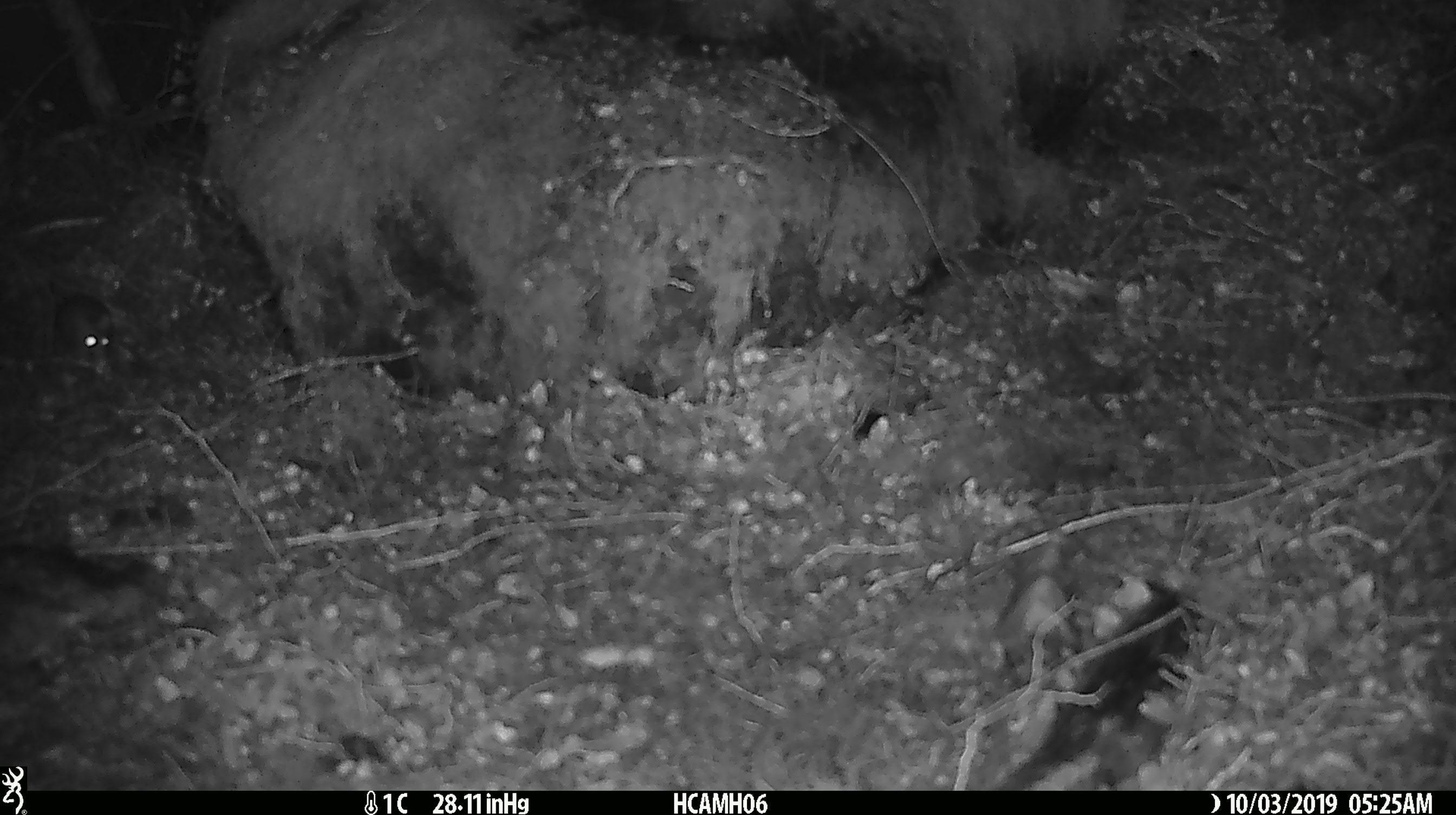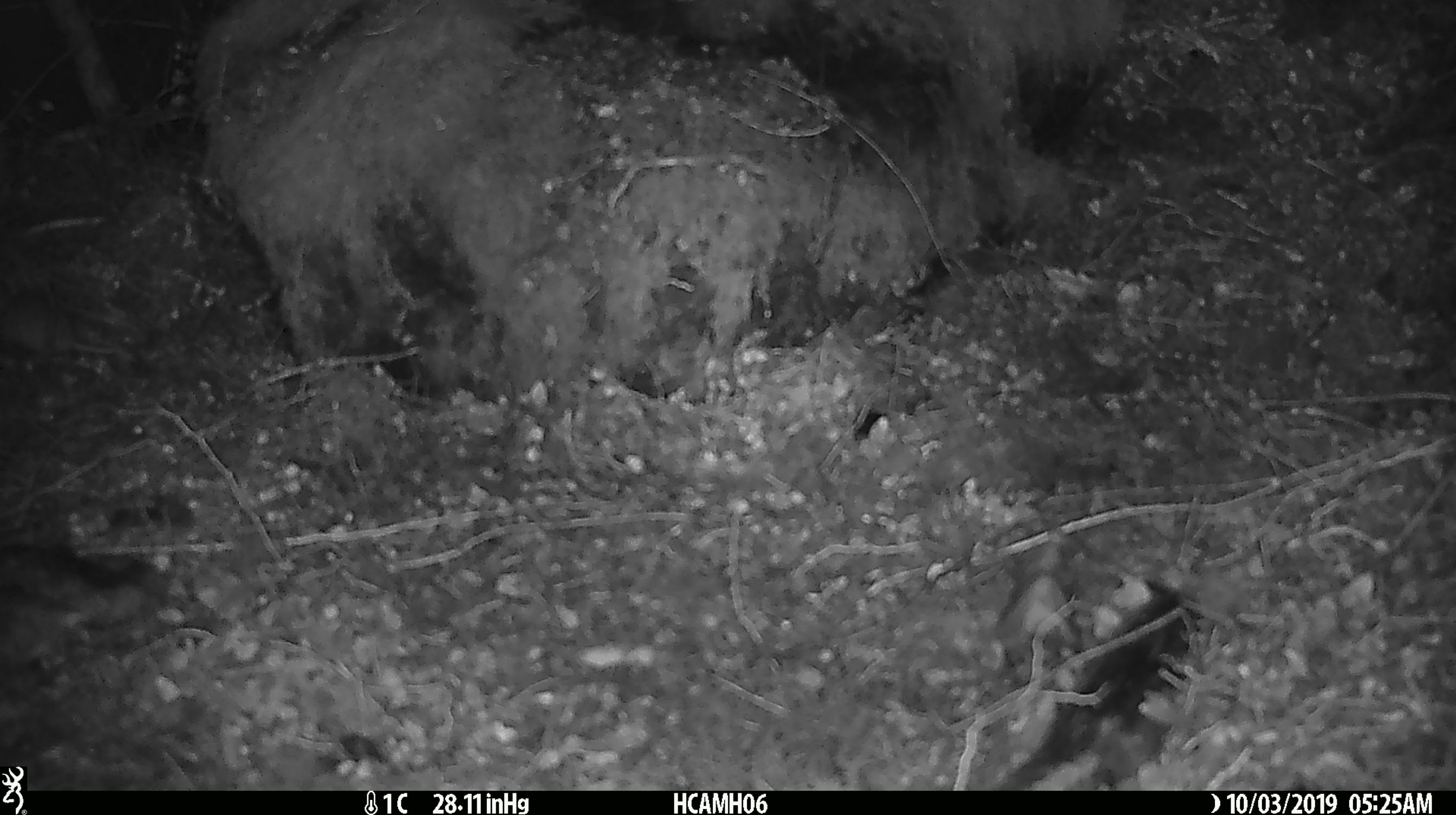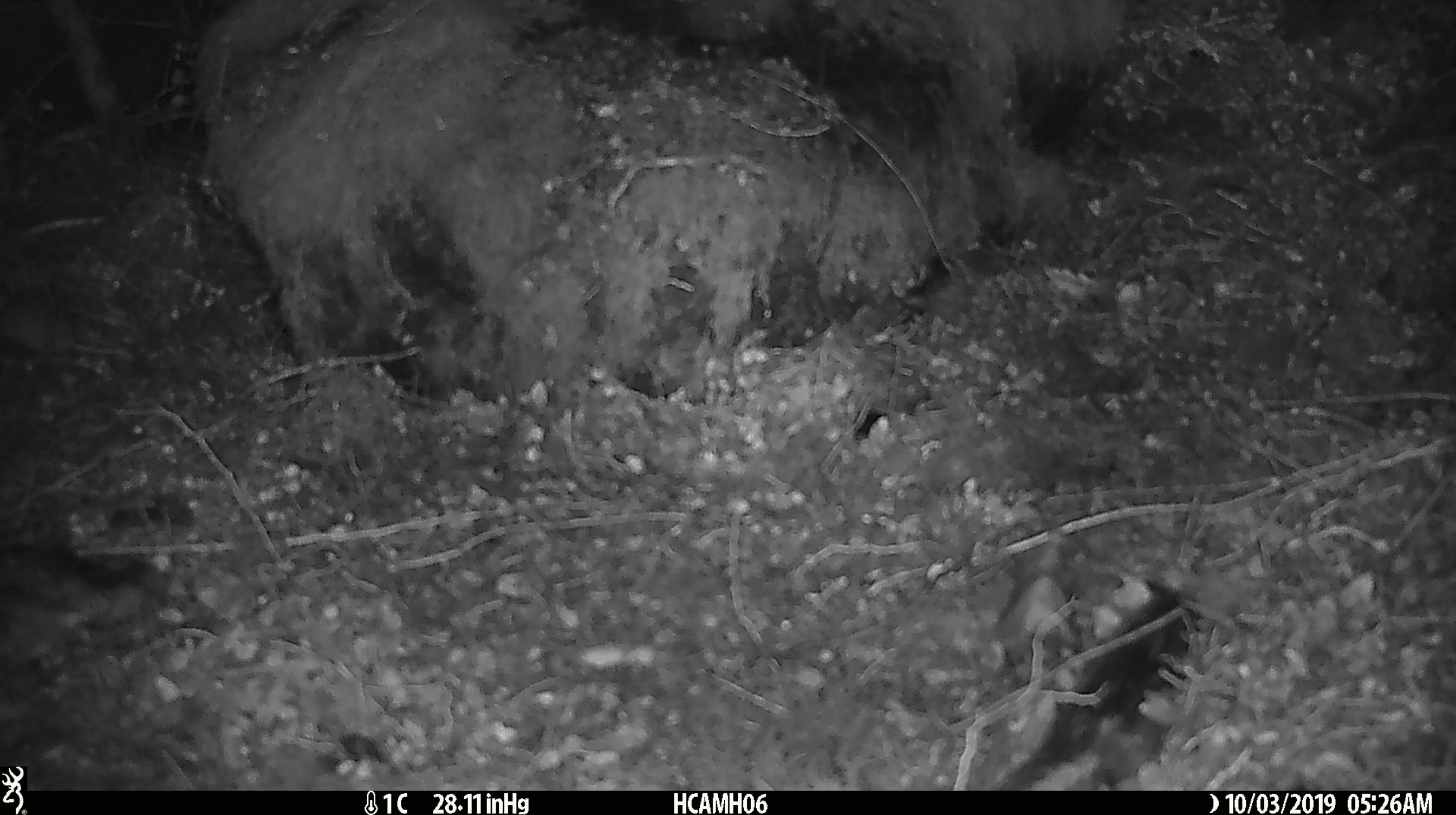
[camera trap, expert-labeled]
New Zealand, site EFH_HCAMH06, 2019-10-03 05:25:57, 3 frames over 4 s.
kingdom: Animalia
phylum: Chordata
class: Mammalia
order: Rodentia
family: Muridae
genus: Mus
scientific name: Mus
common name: mouse